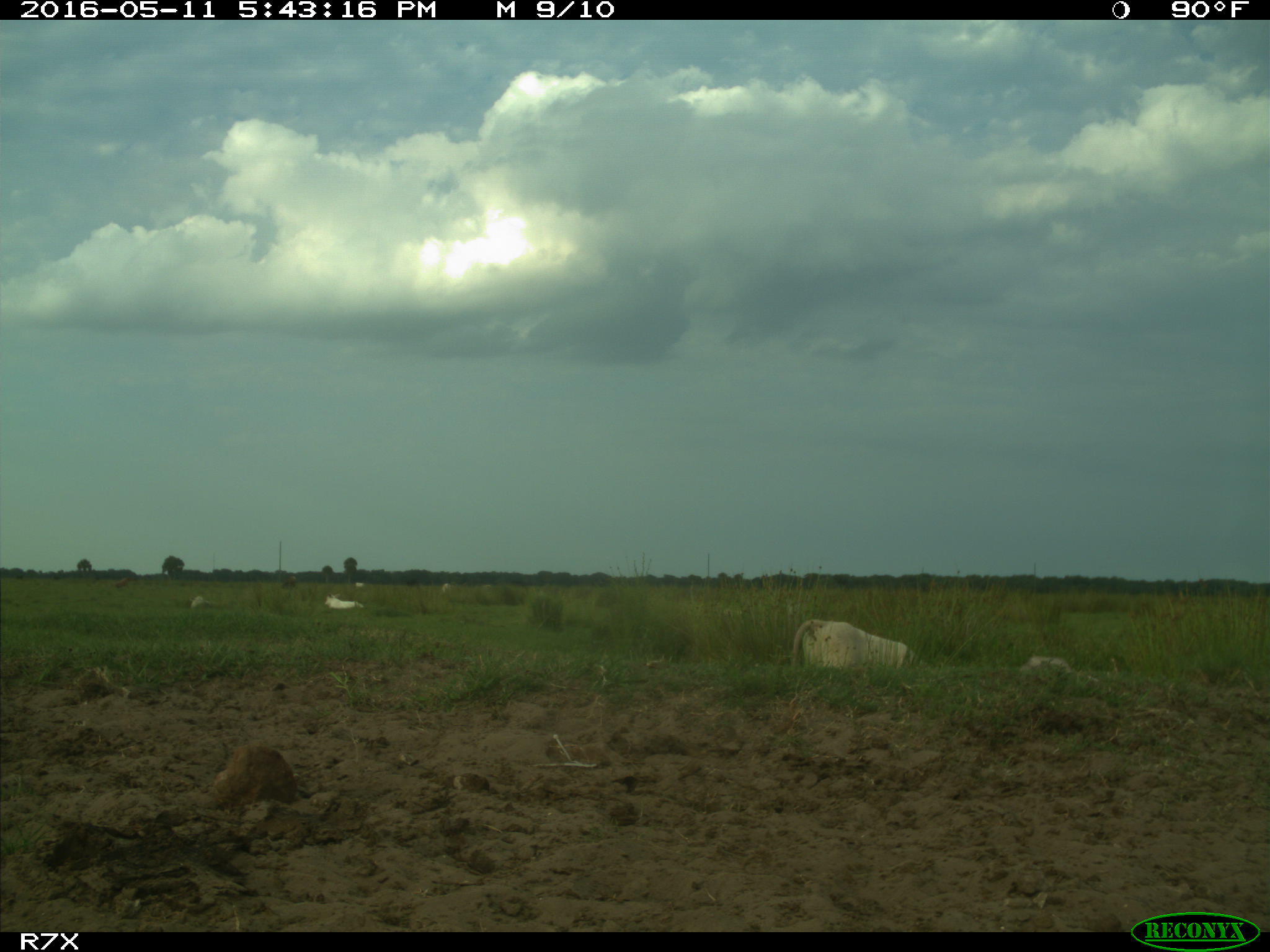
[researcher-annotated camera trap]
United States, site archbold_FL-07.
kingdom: Animalia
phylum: Chordata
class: Mammalia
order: Artiodactyla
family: Bovidae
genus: Bos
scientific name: Bos taurus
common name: domestic cow